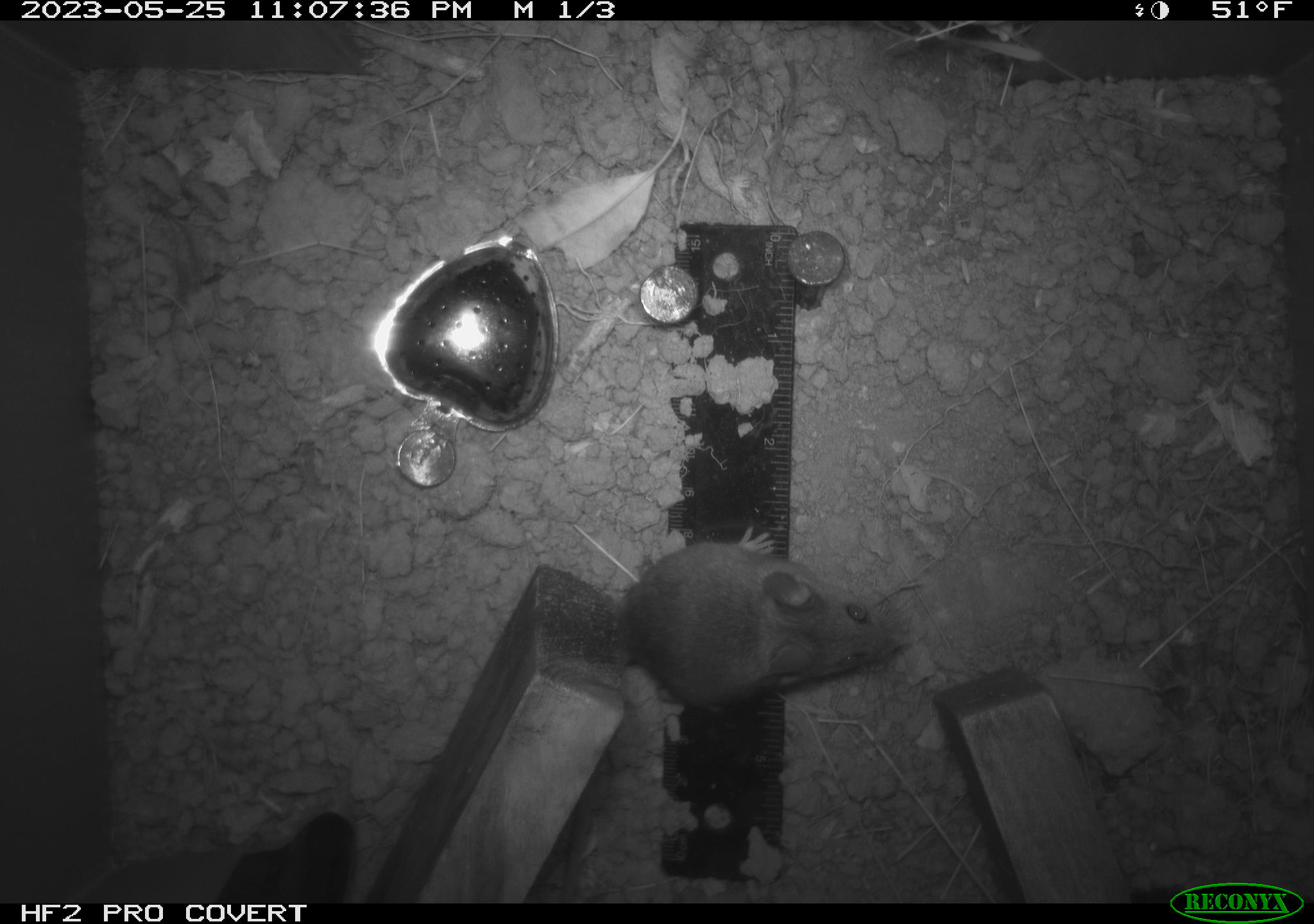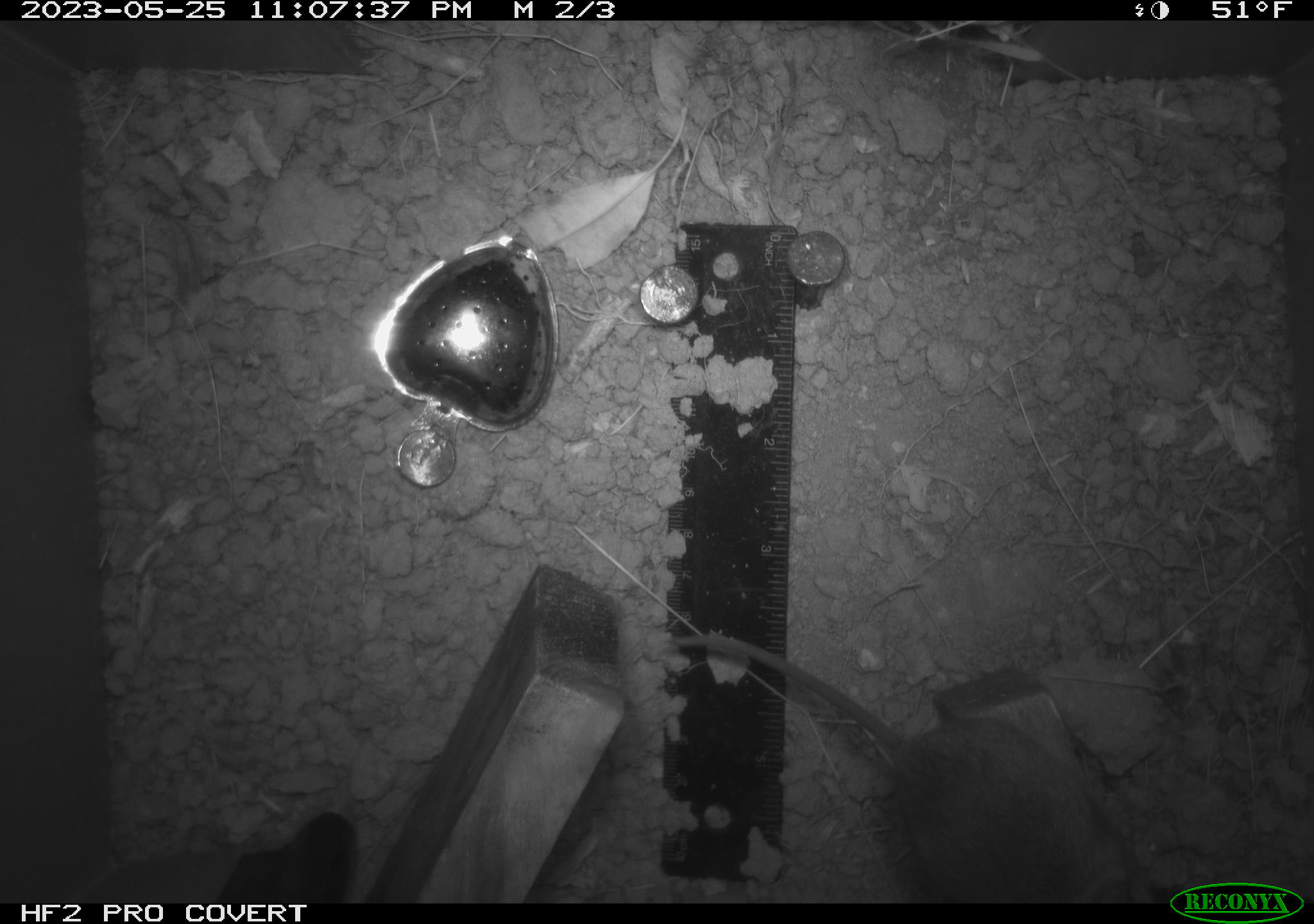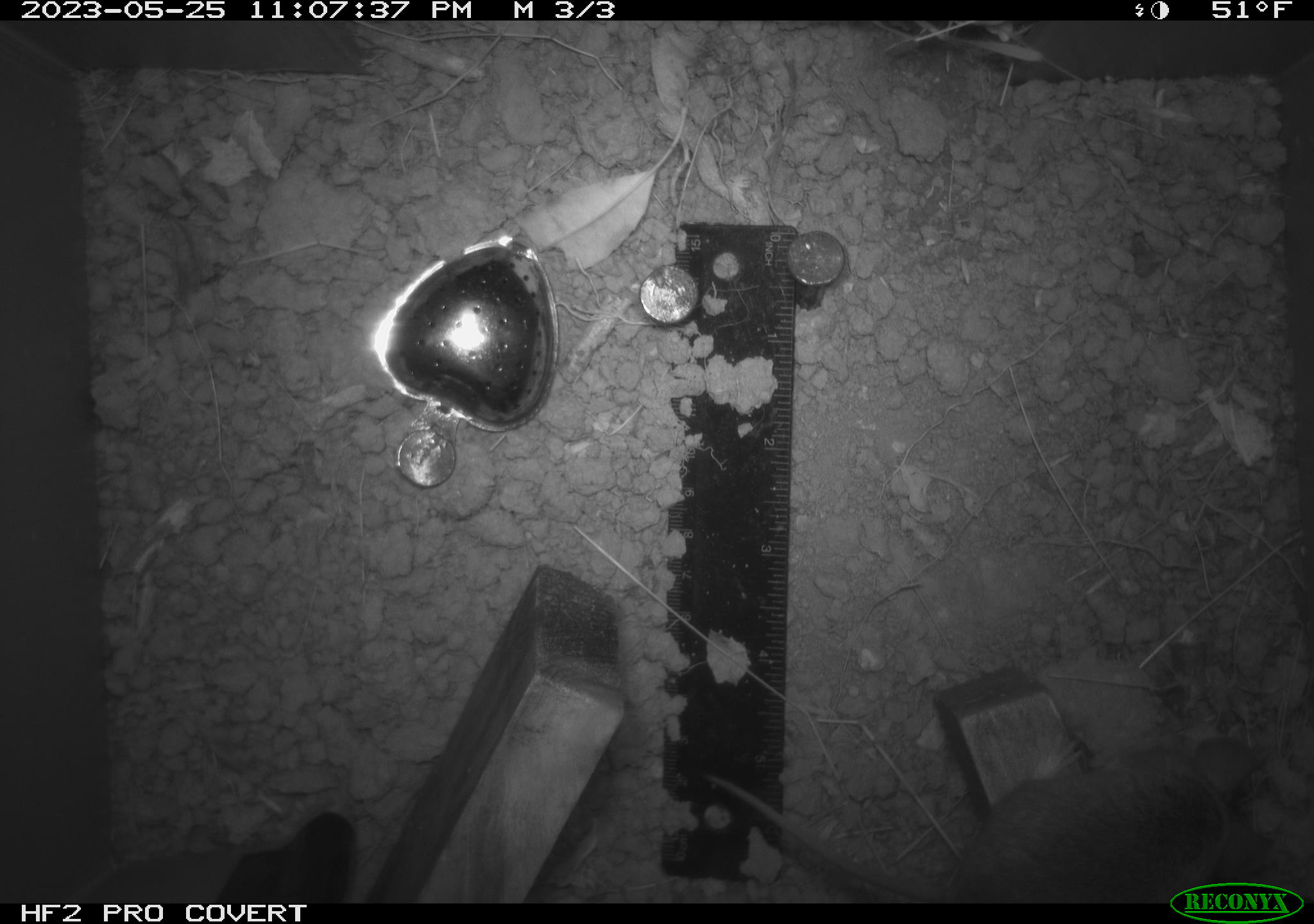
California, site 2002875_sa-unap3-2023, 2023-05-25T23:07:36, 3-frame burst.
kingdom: Animalia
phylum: Chordata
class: Mammalia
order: Rodentia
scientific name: Rodentia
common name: mouse species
Mouse species (Rodentia).